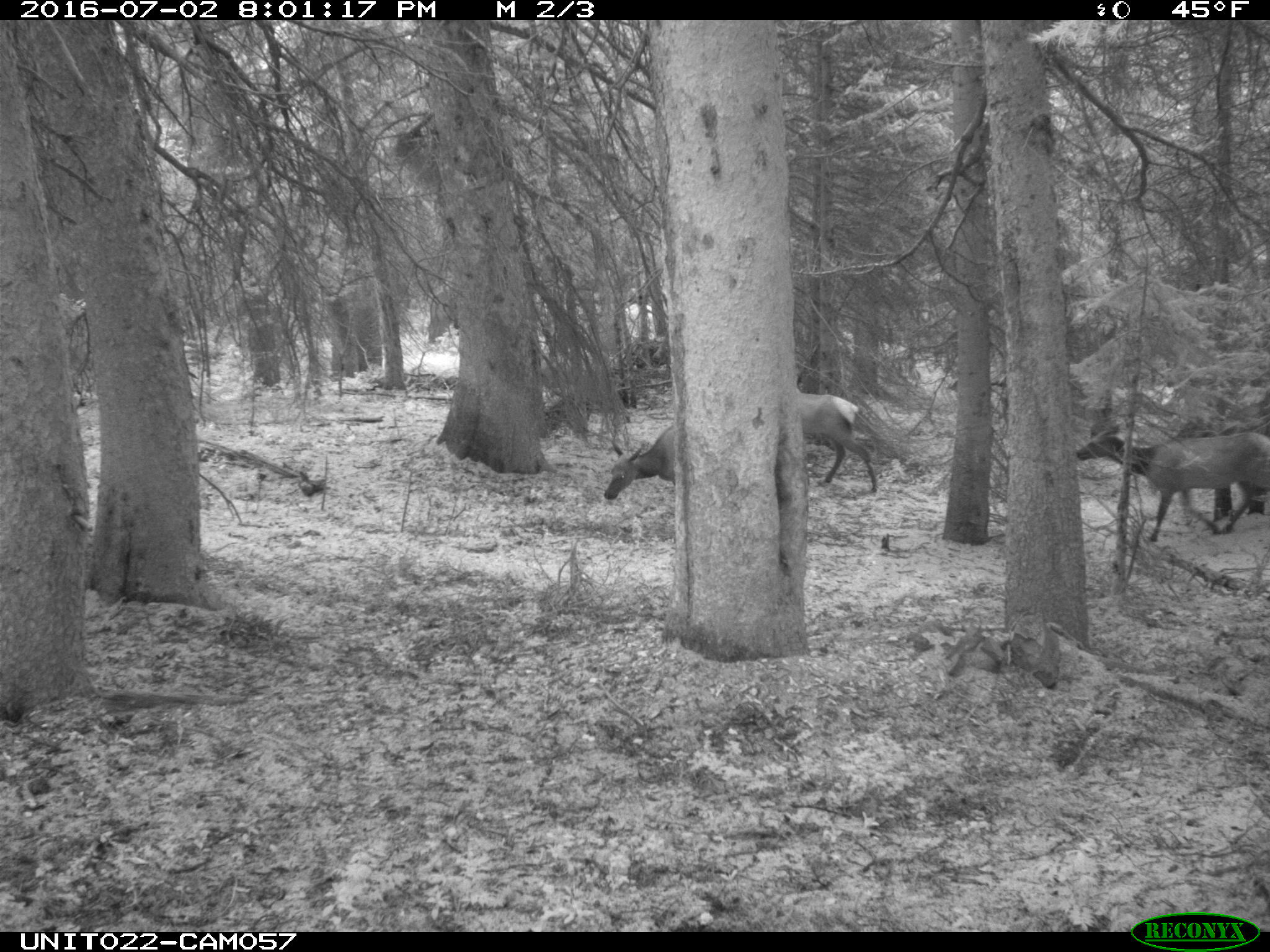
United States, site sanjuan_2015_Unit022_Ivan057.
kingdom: Animalia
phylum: Chordata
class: Mammalia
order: Artiodactyla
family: Cervidae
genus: Cervus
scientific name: Cervus elaphus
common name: red deer